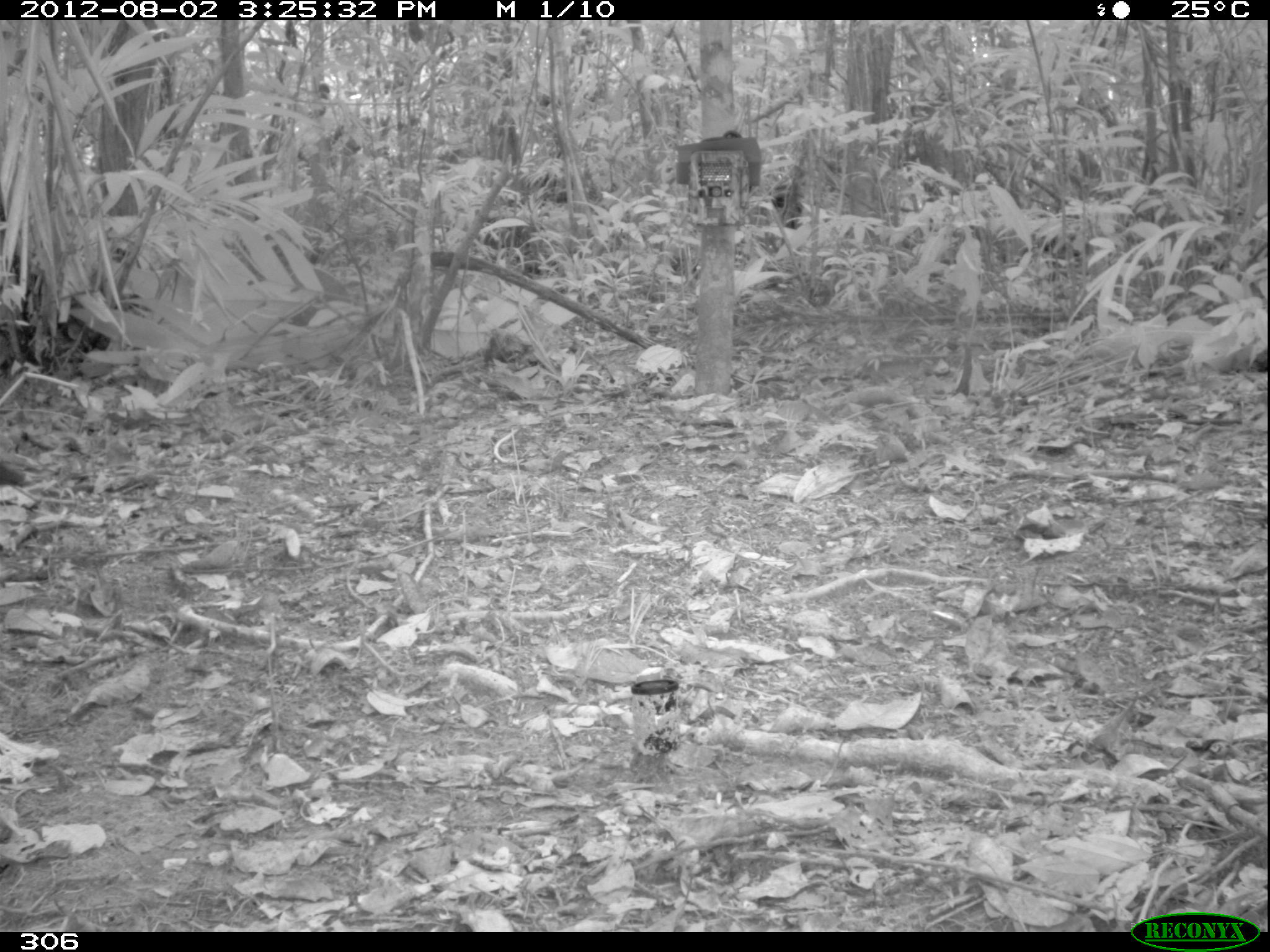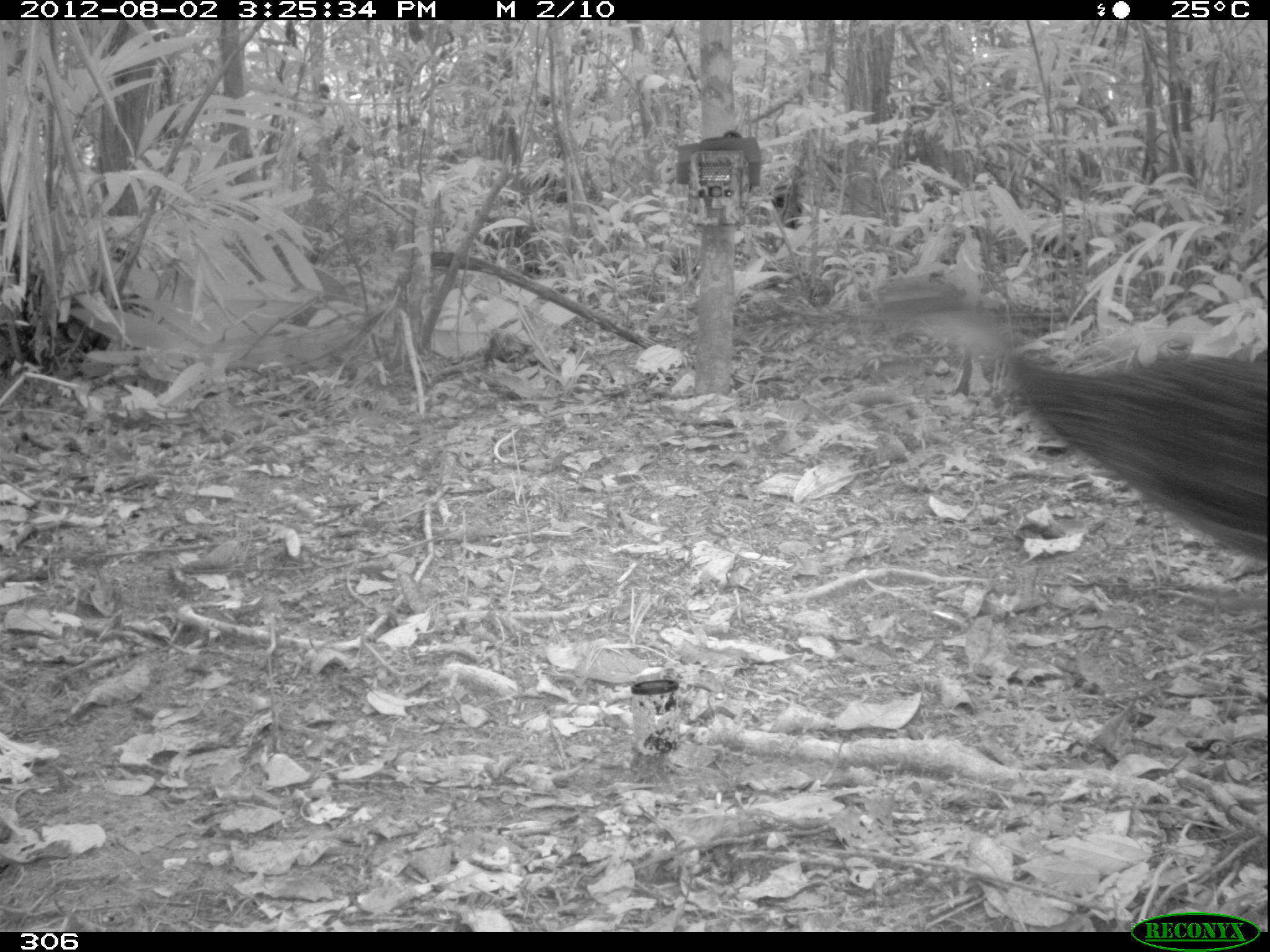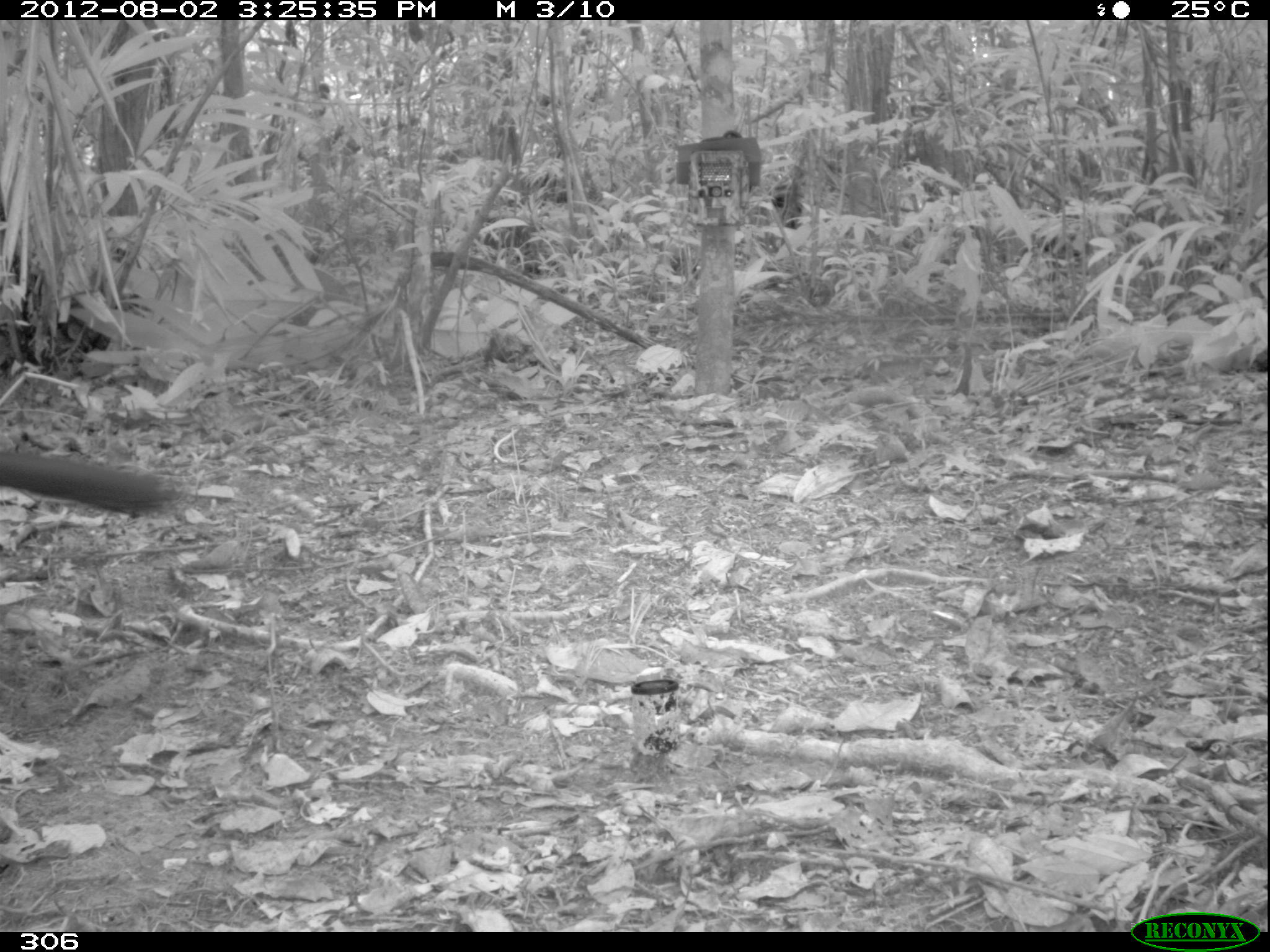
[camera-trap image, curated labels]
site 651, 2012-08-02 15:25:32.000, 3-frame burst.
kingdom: Animalia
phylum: Chordata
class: Aves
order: Galliformes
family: Cracidae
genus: Penelope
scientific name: Penelope jacquacu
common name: spix's guan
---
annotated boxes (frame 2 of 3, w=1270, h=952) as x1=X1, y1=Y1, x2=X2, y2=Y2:
penelope jacquacu: x1=830, y1=269, x2=1266, y2=563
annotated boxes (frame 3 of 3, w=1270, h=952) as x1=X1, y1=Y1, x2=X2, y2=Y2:
penelope jacquacu: x1=0, y1=448, x2=187, y2=517